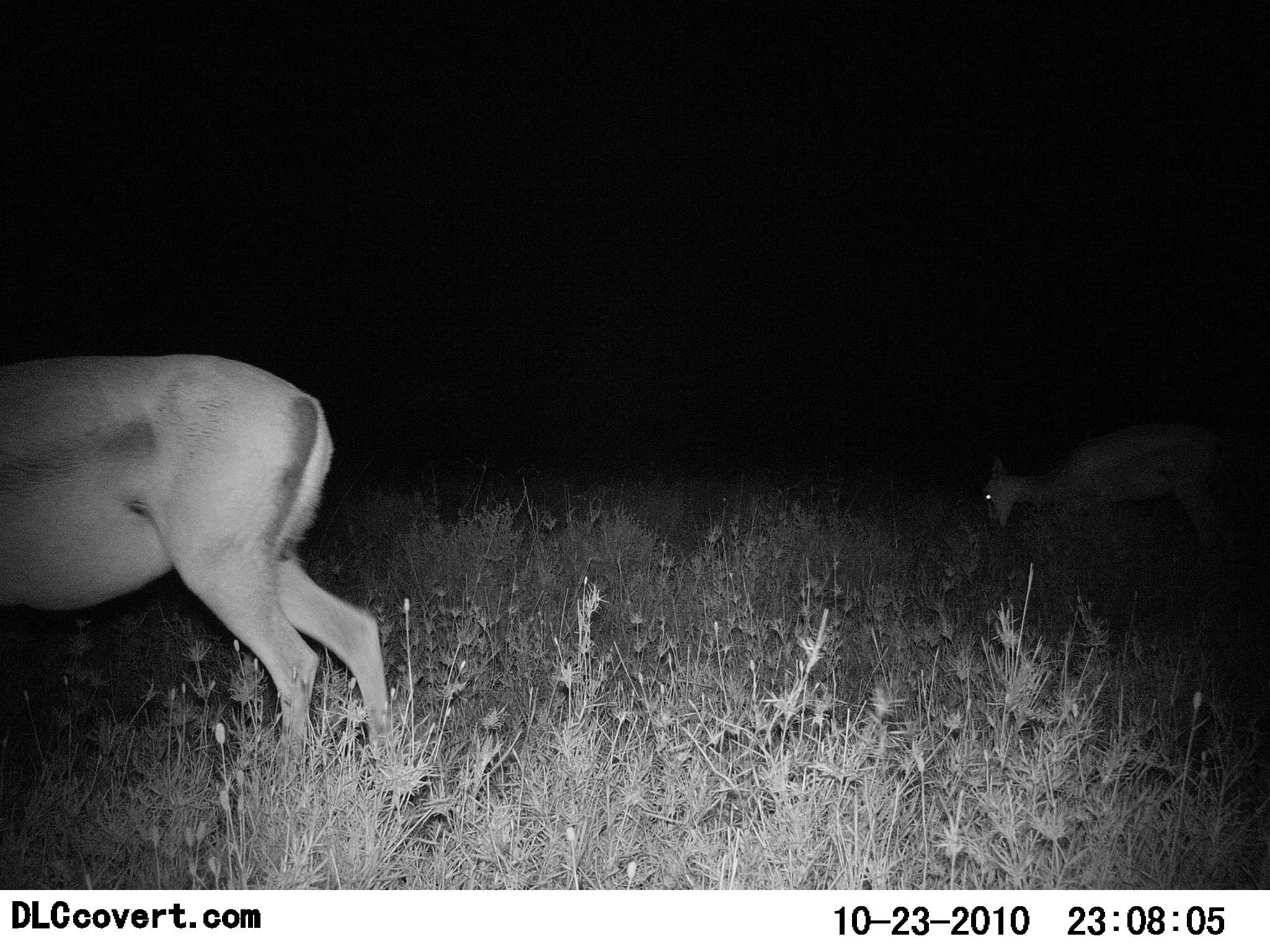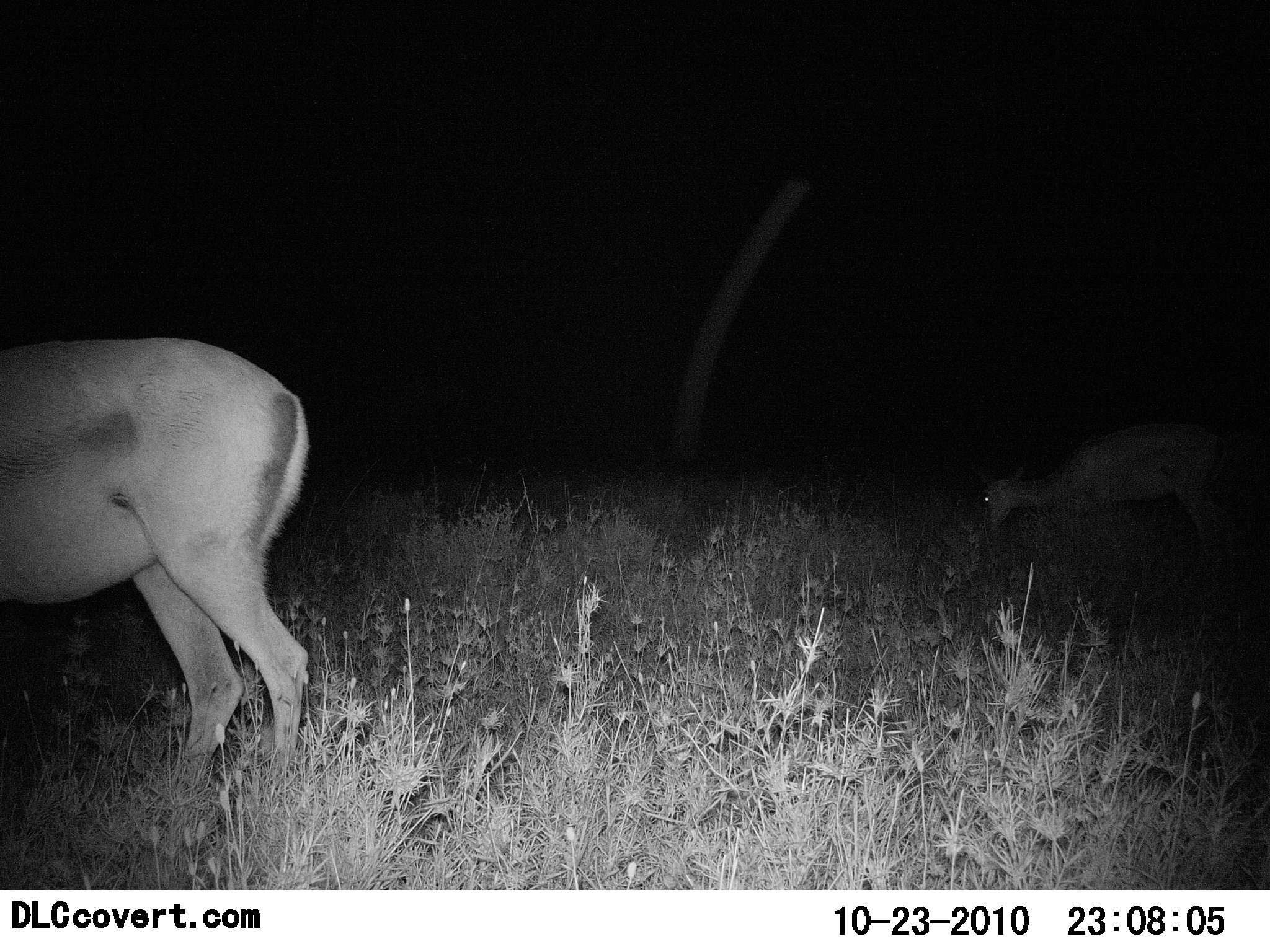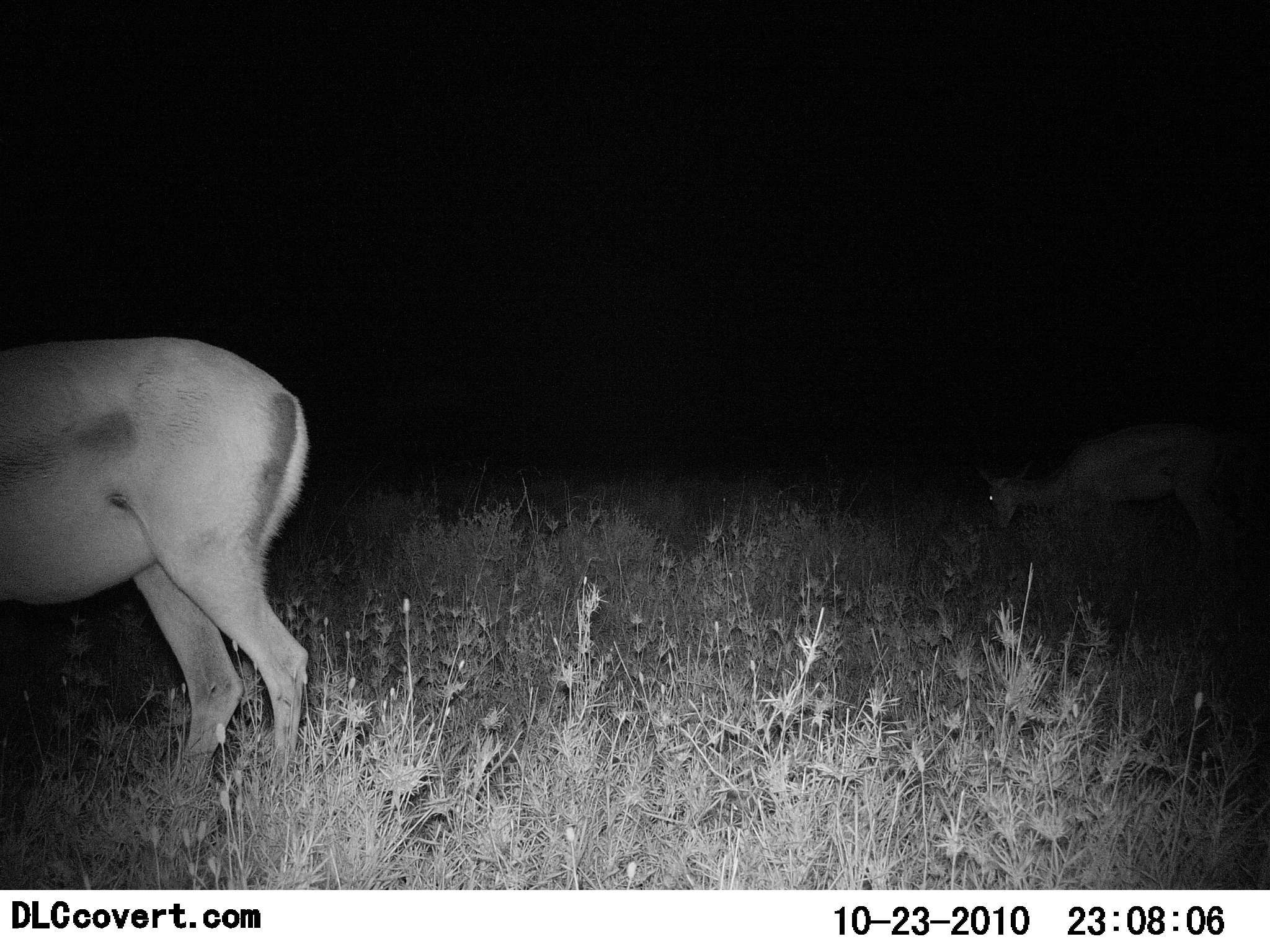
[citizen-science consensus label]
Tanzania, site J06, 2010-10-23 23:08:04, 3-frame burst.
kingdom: Animalia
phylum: Chordata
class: Mammalia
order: Artiodactyla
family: Bovidae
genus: Nanger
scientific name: Nanger granti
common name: grant's gazelle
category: gazellegrants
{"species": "gazellegrants (grant's gazelle) (Nanger granti)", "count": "2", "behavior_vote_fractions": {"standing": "40%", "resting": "0%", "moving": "30%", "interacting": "0%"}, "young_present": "0%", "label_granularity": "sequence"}